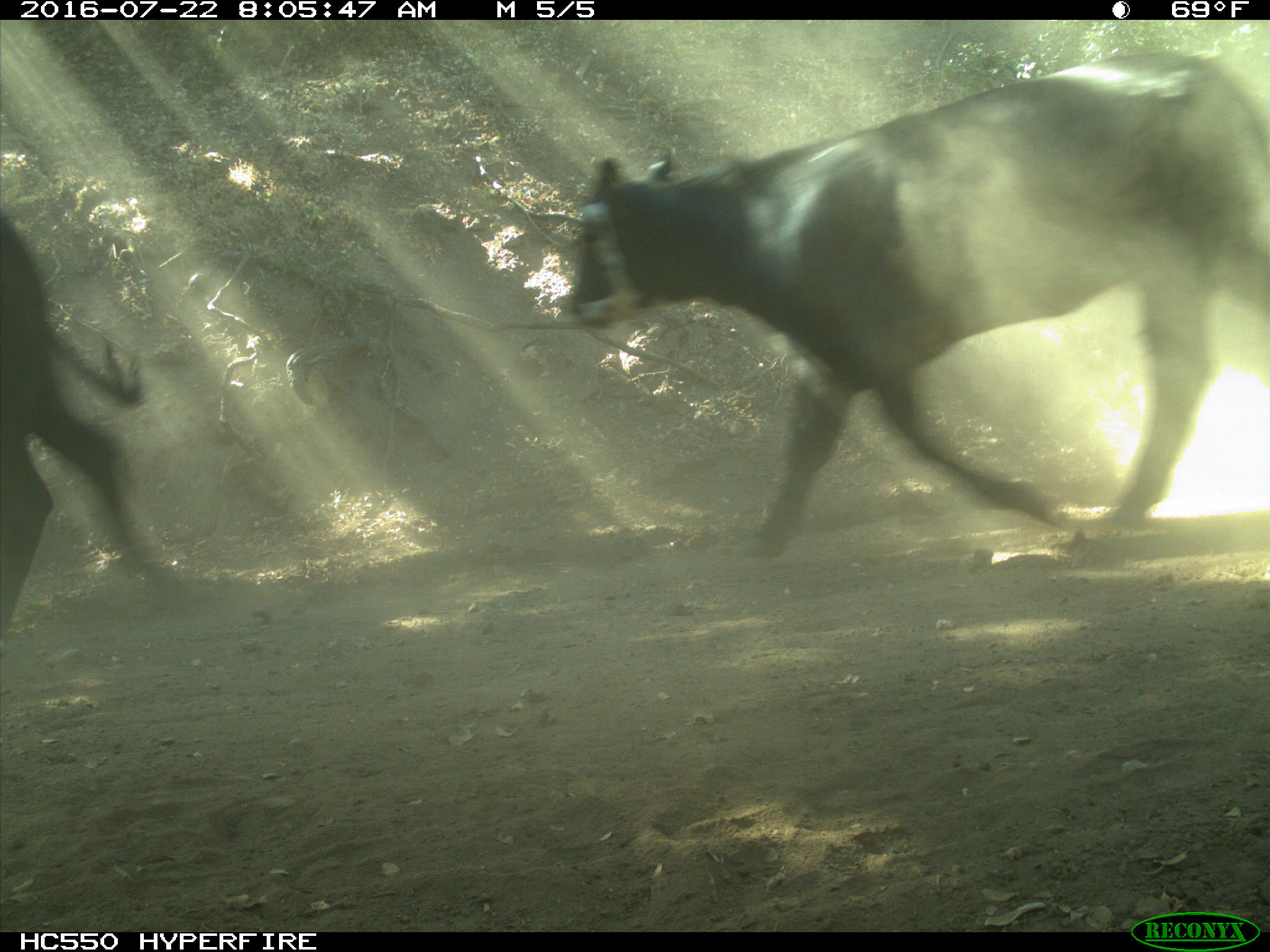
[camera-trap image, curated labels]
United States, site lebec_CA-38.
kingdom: Animalia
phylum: Chordata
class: Mammalia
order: Artiodactyla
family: Bovidae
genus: Bos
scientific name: Bos taurus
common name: domestic cow